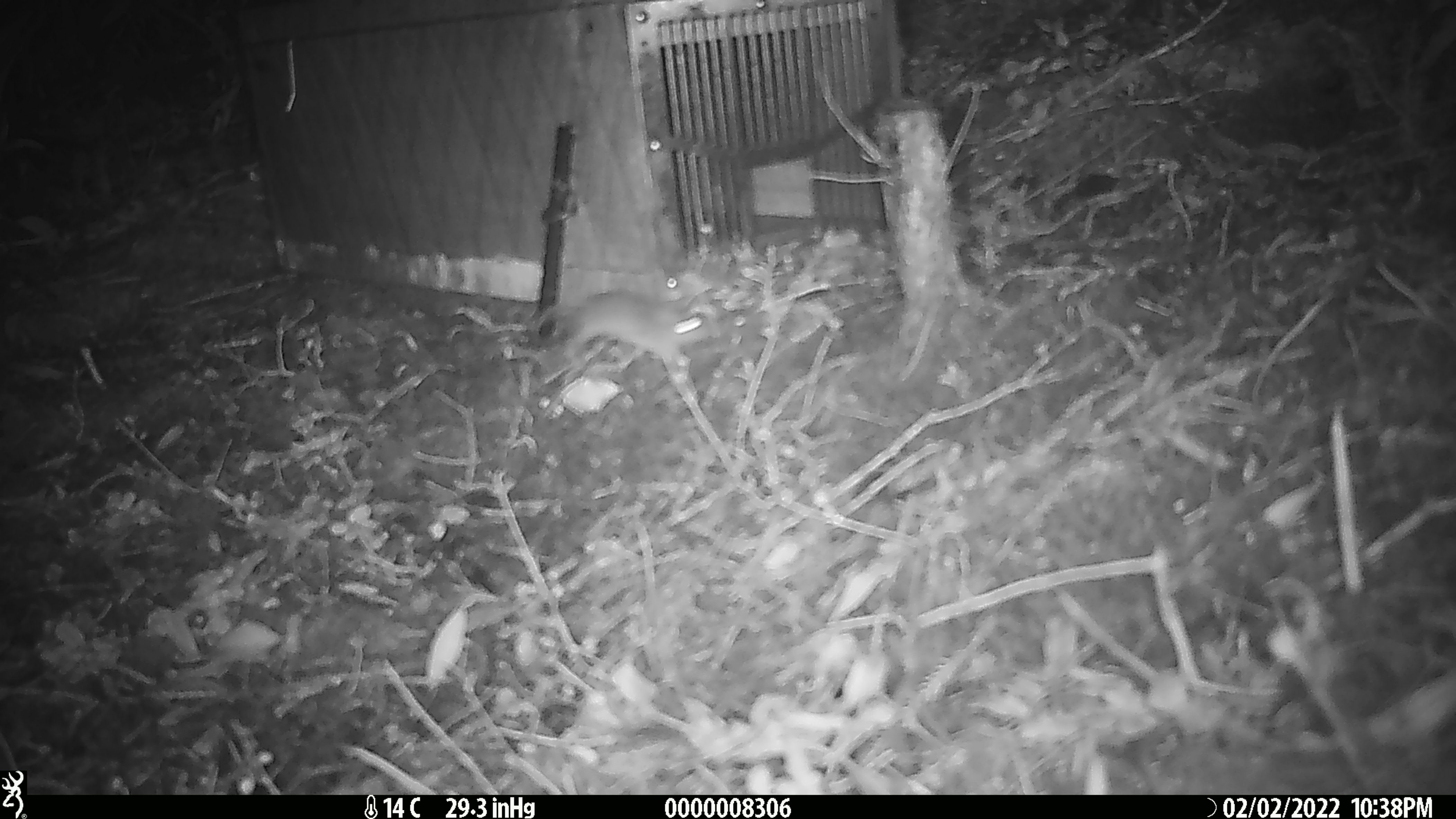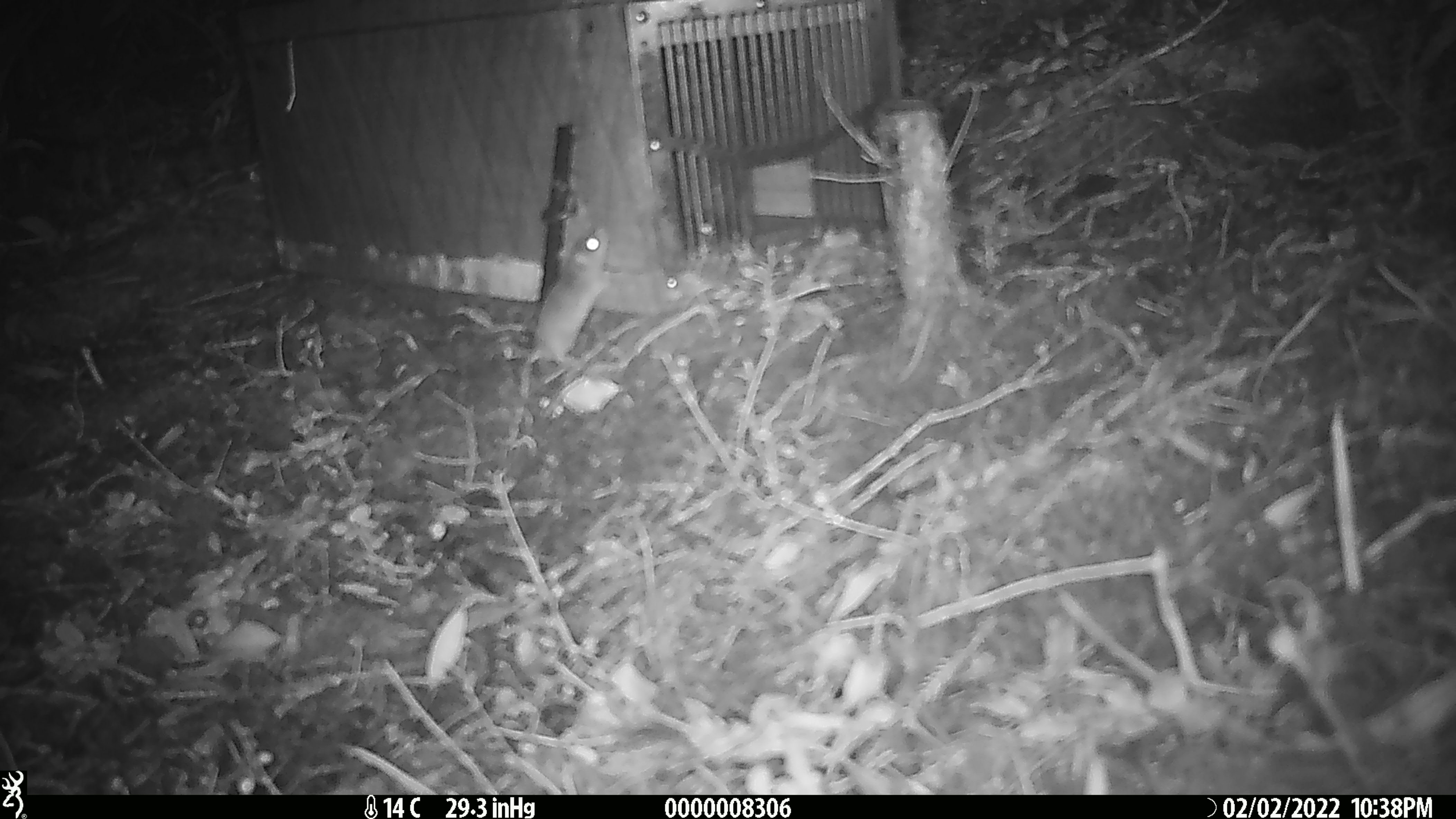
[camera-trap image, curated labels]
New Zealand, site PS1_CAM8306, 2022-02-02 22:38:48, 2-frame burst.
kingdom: Animalia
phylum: Chordata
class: Mammalia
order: Rodentia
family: Muridae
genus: Mus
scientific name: Mus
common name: mouse